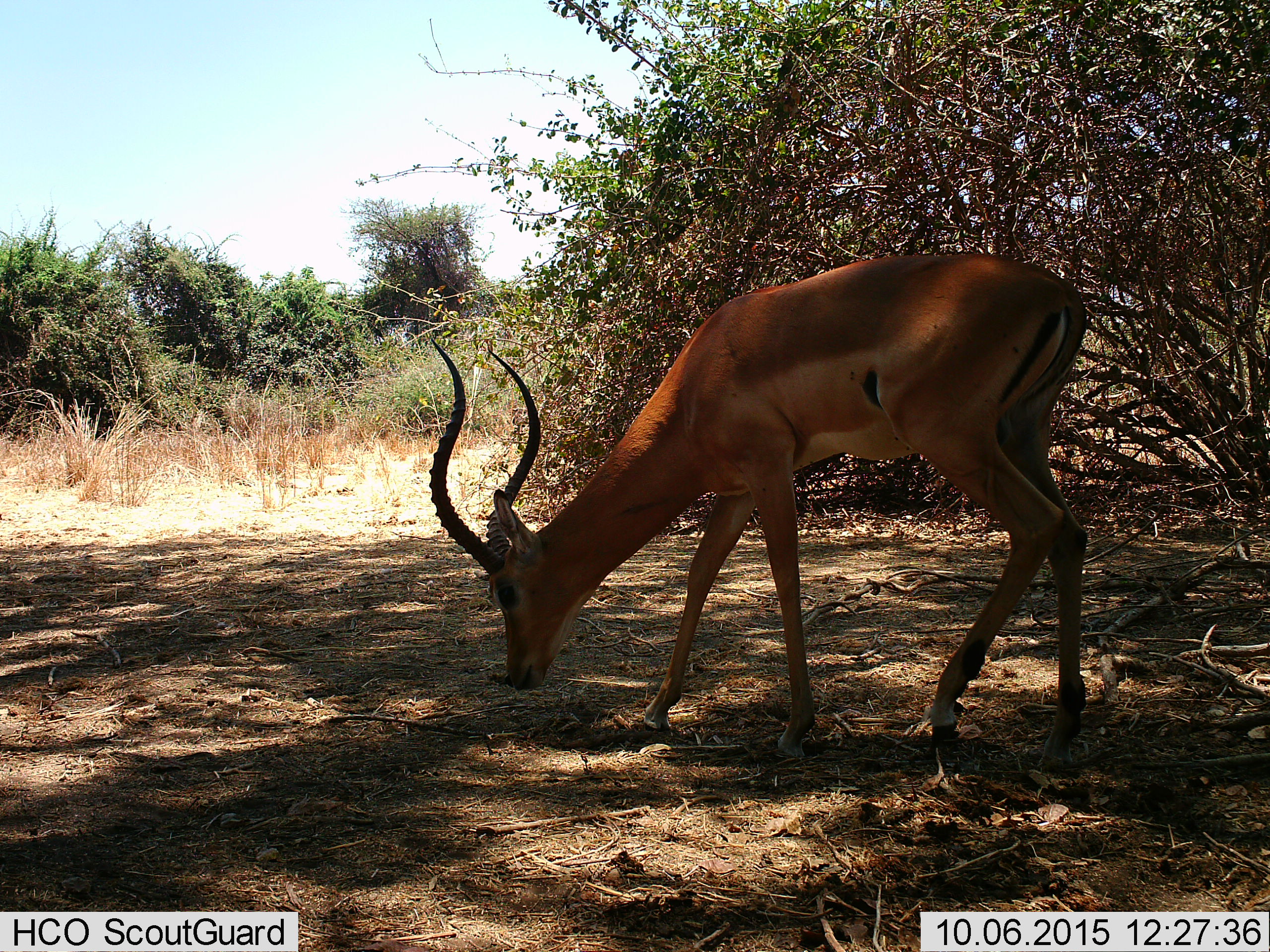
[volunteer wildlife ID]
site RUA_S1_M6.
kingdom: Animalia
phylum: Chordata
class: Mammalia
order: Artiodactyla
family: Bovidae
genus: Aepyceros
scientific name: Aepyceros melampus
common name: impala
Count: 1.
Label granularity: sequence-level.